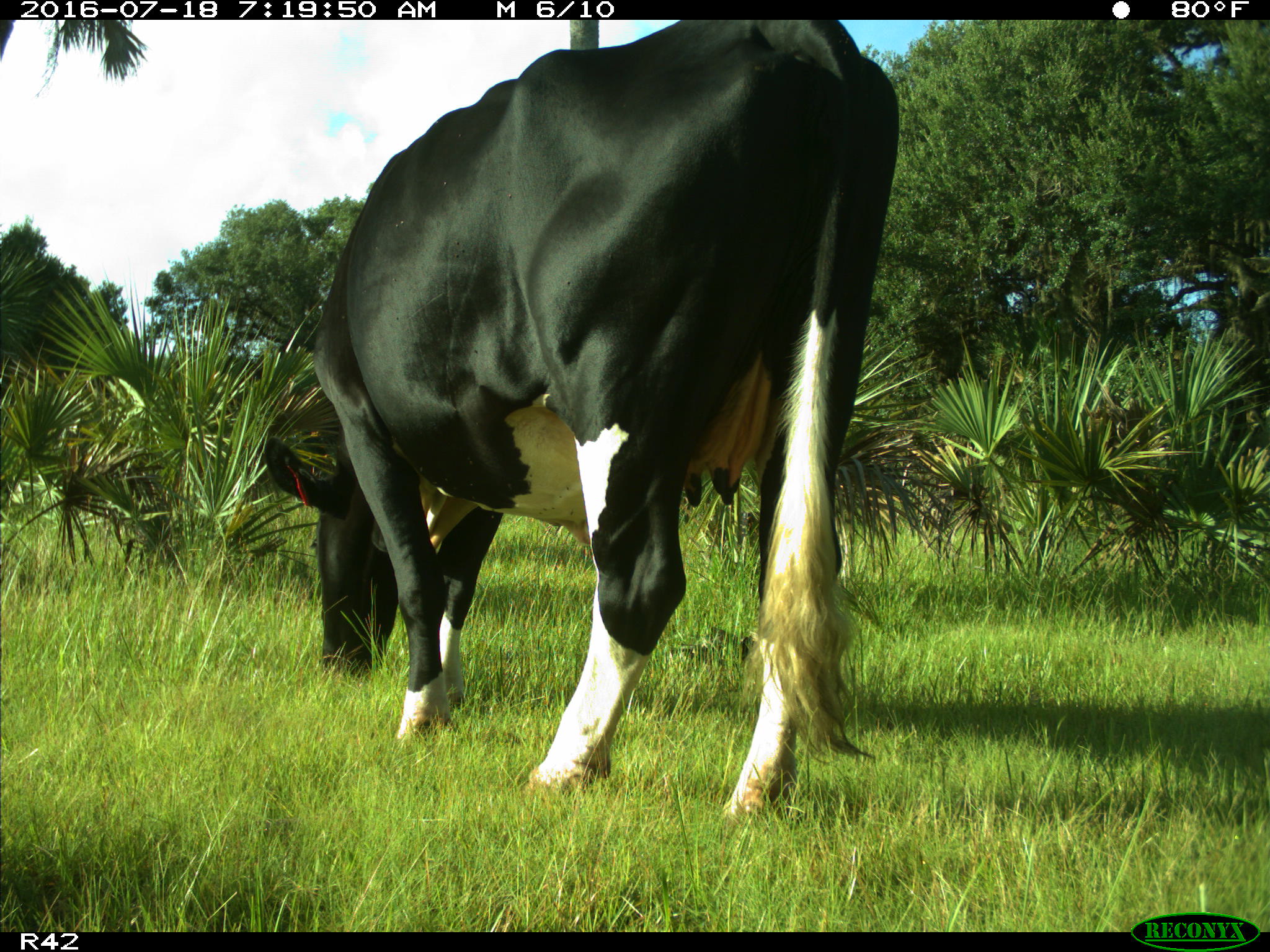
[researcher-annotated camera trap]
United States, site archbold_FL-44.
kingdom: Animalia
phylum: Chordata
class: Mammalia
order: Artiodactyla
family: Bovidae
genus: Bos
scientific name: Bos taurus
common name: domestic cow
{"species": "Bos taurus (domestic cow)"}